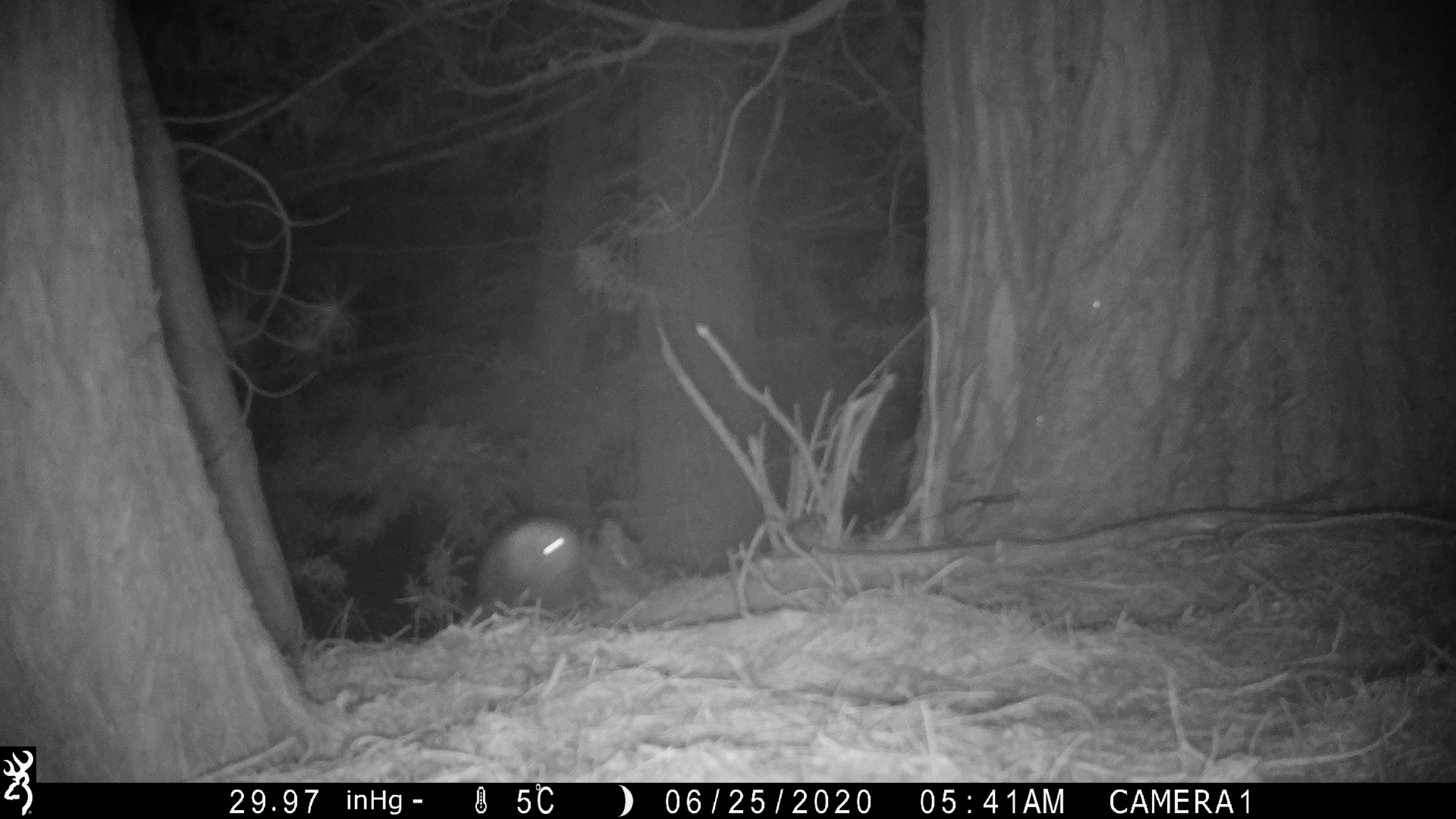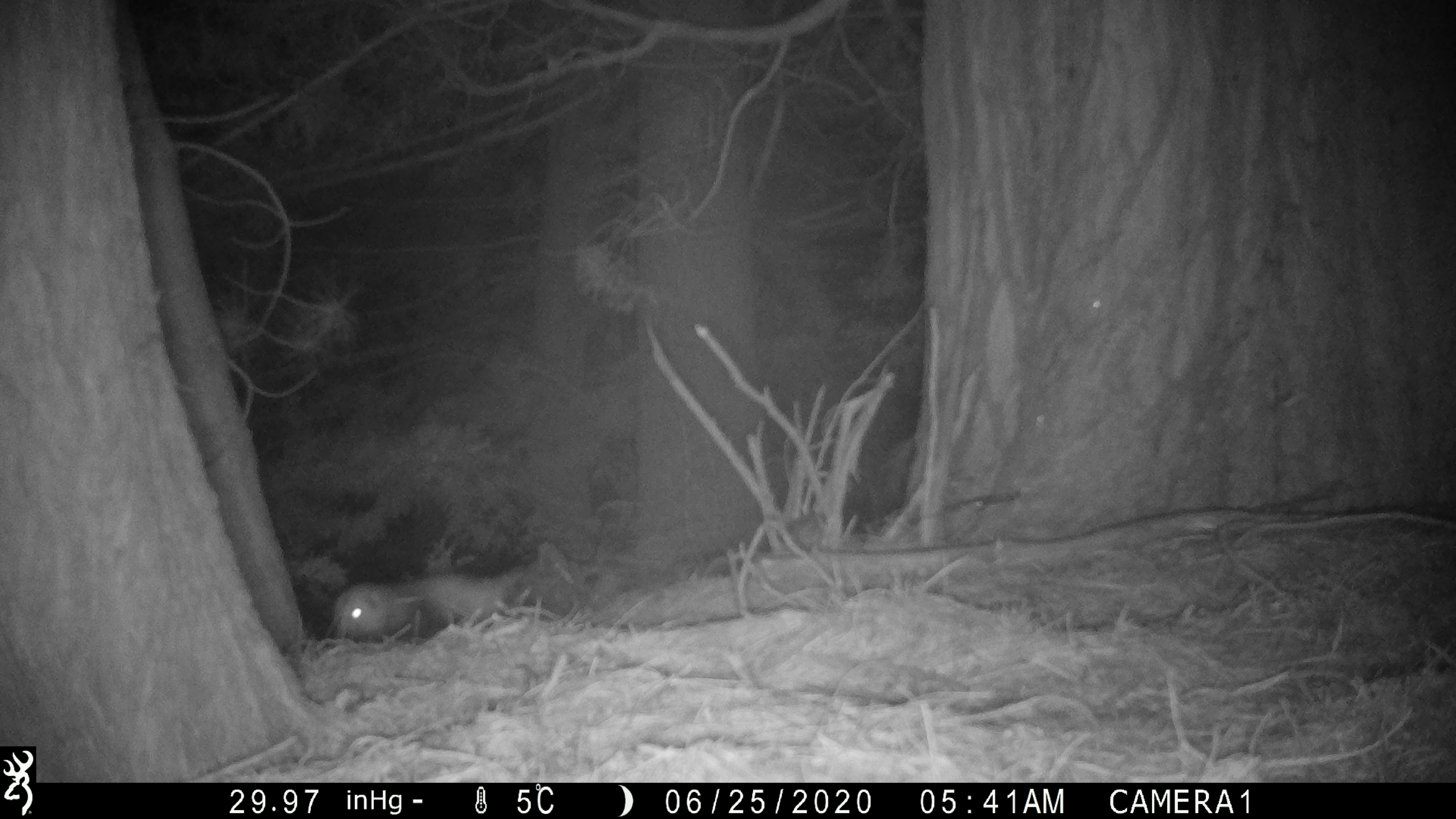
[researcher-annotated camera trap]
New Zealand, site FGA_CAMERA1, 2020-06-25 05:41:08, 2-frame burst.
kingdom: Animalia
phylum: Chordata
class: Mammalia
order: Carnivora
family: Mustelidae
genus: Mustela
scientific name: Mustela furo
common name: ferret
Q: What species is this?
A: Ferret (Mustela furo).